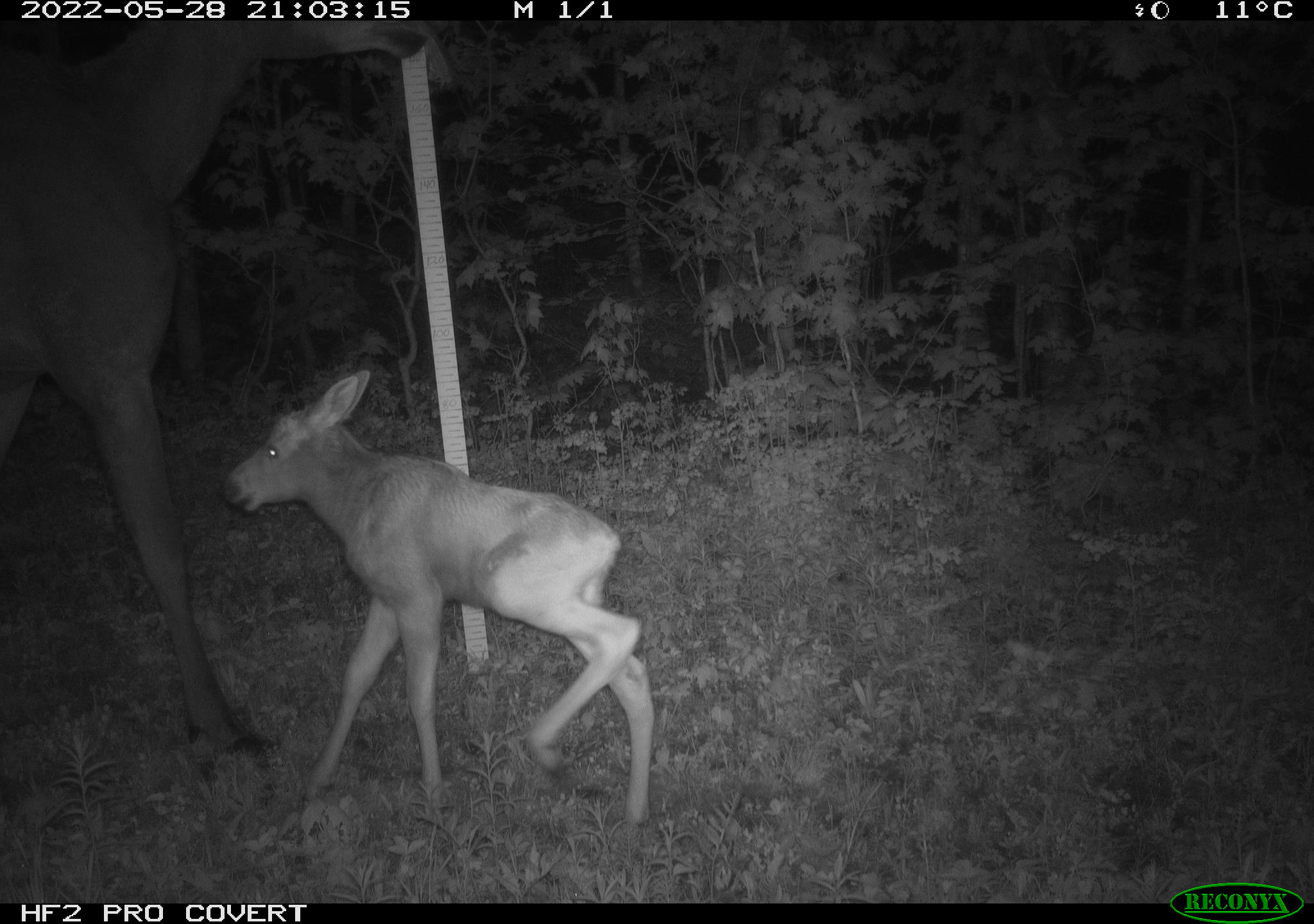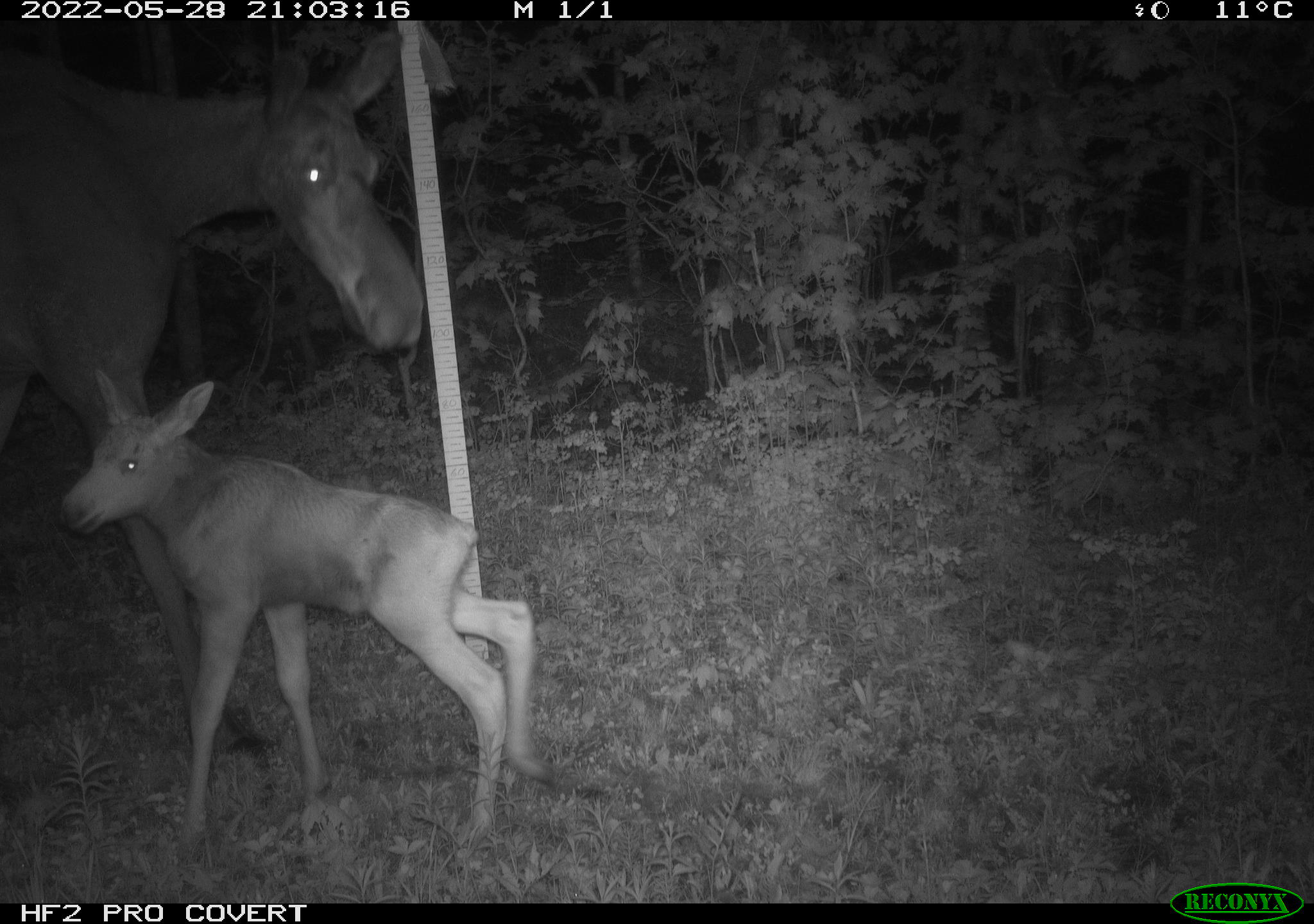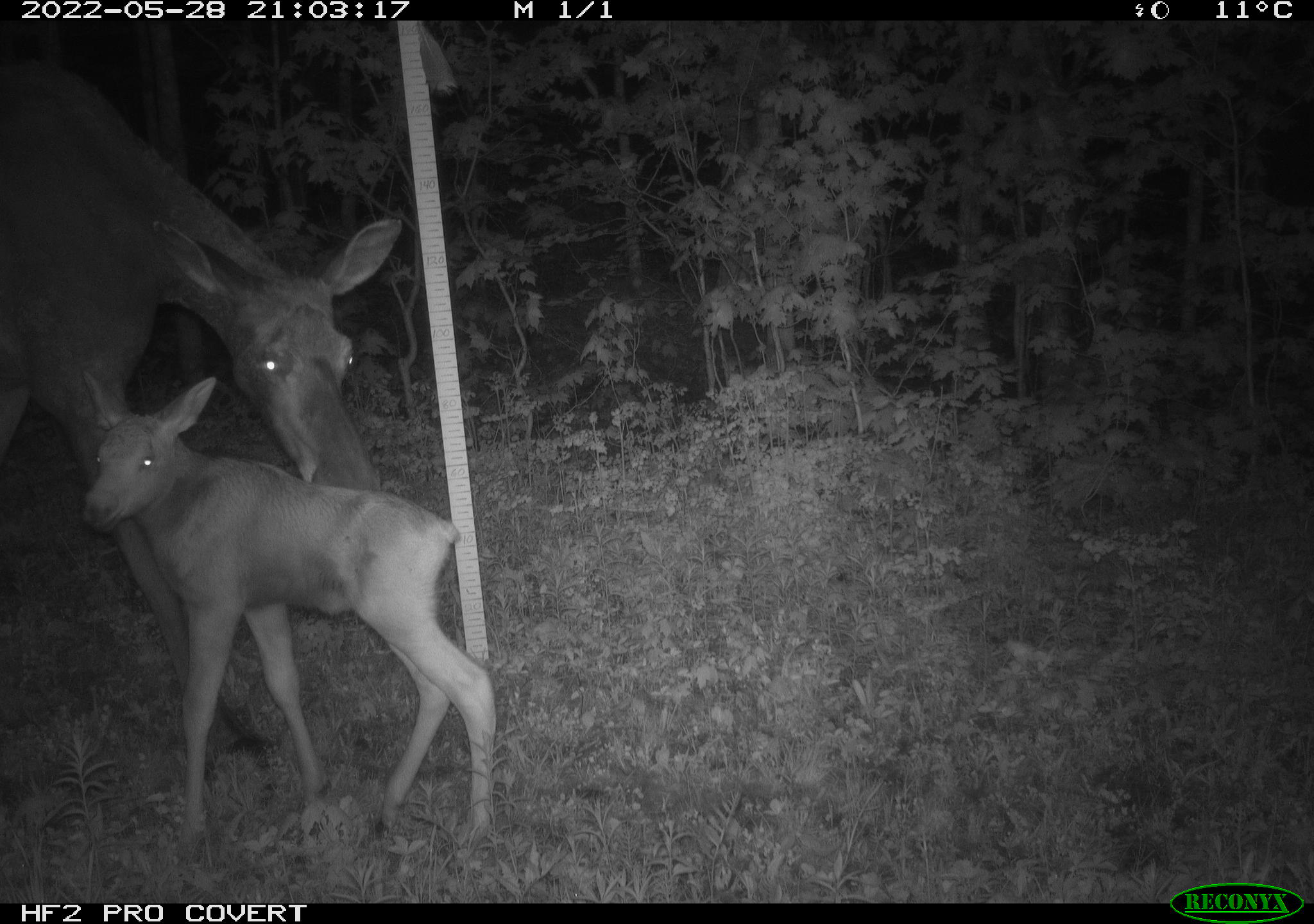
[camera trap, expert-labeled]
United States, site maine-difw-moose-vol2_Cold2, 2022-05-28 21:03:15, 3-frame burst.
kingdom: Animalia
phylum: Chordata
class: Mammalia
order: Artiodactyla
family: Cervidae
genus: Alces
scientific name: Alces alces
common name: moose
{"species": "moose (Alces alces)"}